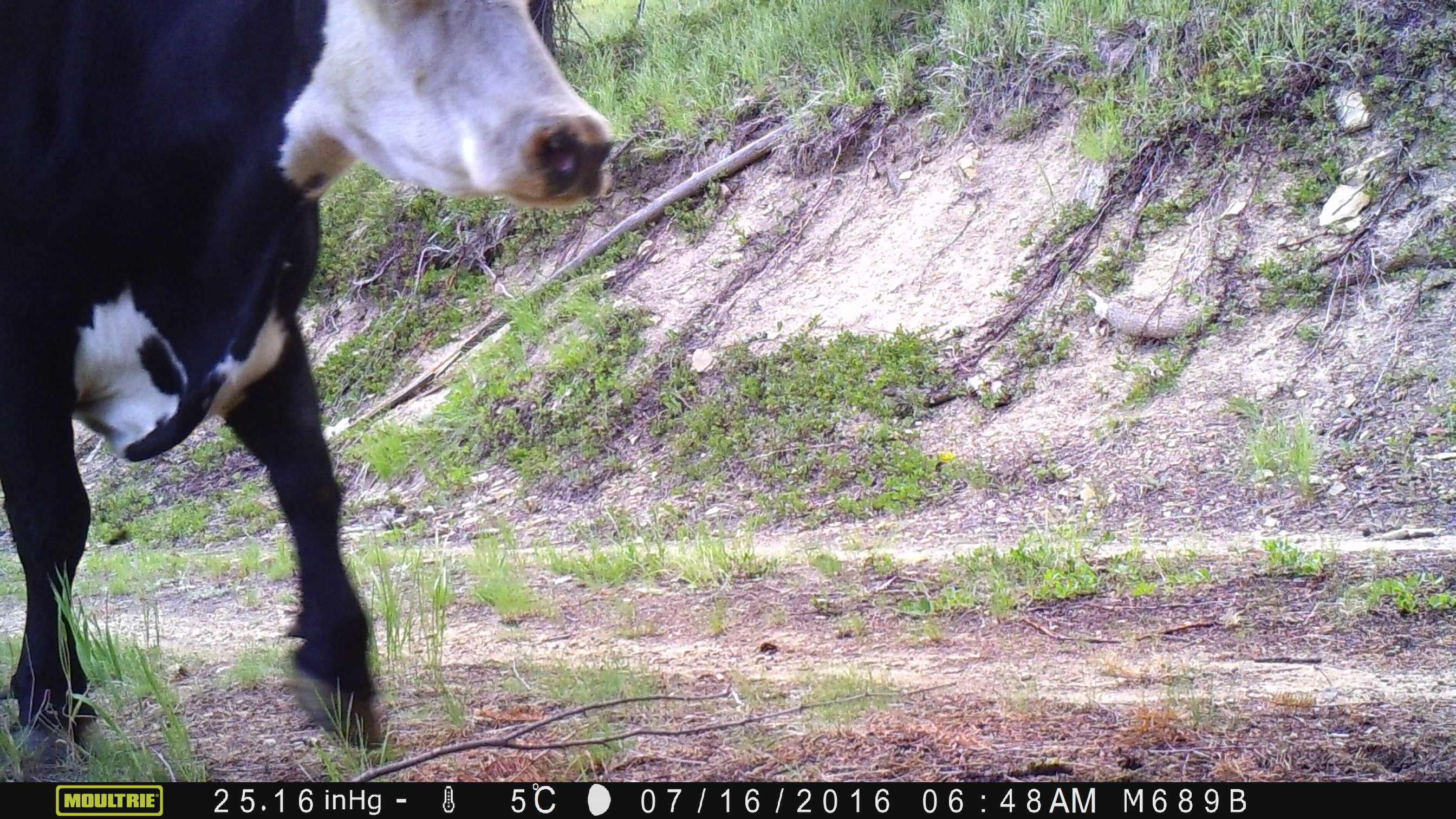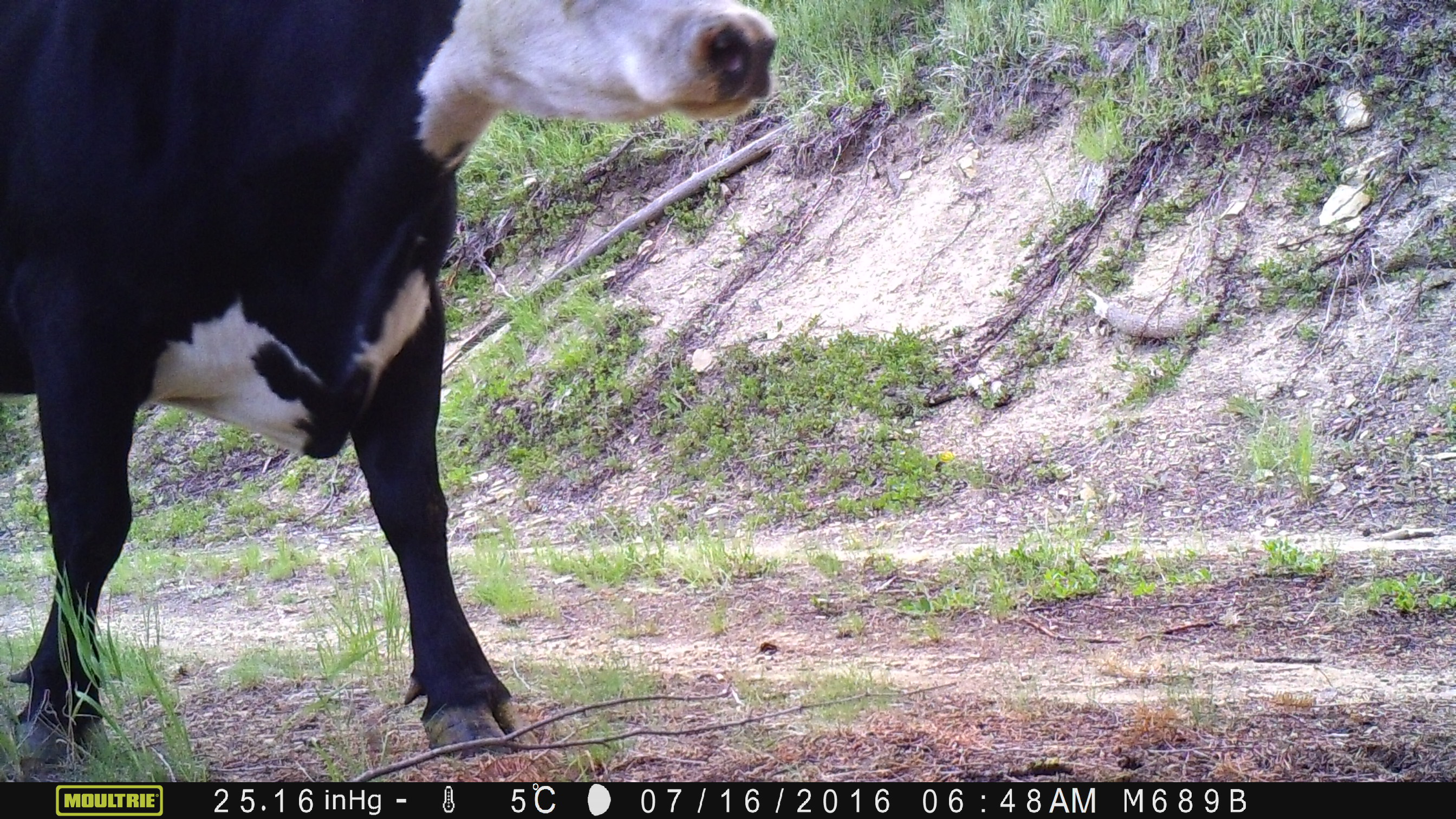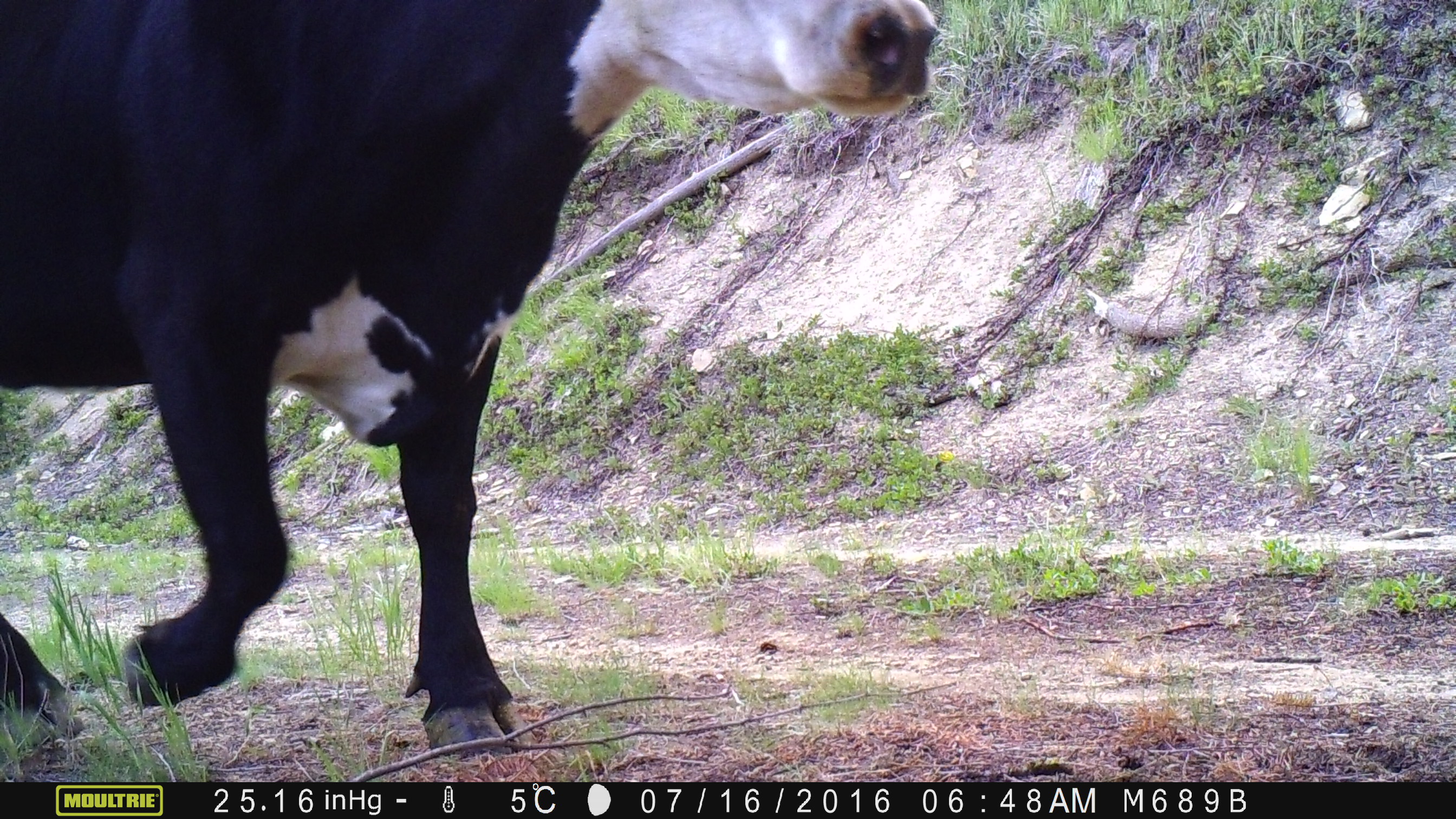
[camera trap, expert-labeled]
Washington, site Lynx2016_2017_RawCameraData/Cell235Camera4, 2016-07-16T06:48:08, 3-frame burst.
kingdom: Animalia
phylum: Chordata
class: Mammalia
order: Artiodactyla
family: Bovidae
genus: Bos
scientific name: Bos taurus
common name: domestic cattle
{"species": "domestic cattle (Bos taurus)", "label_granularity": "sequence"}